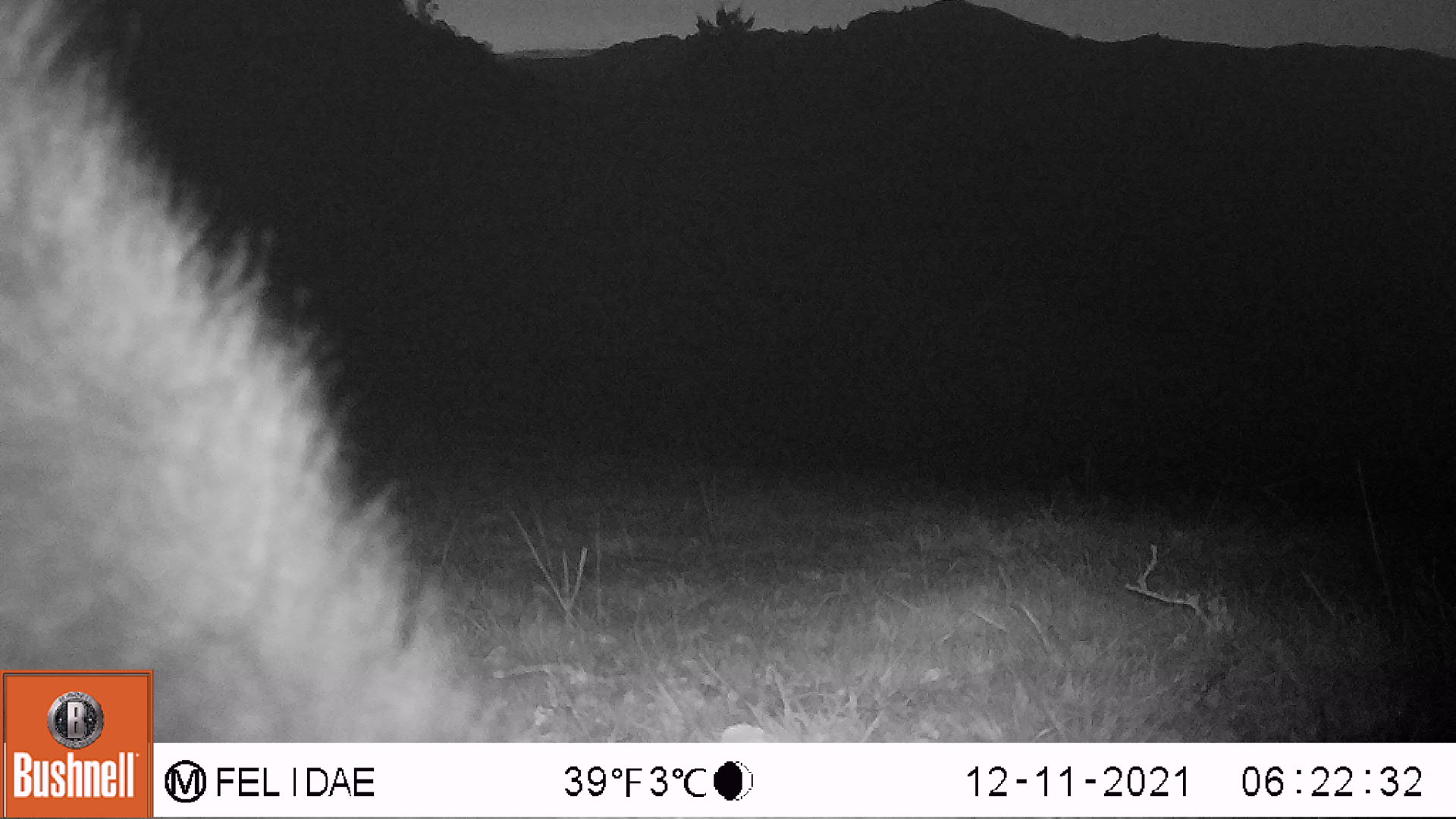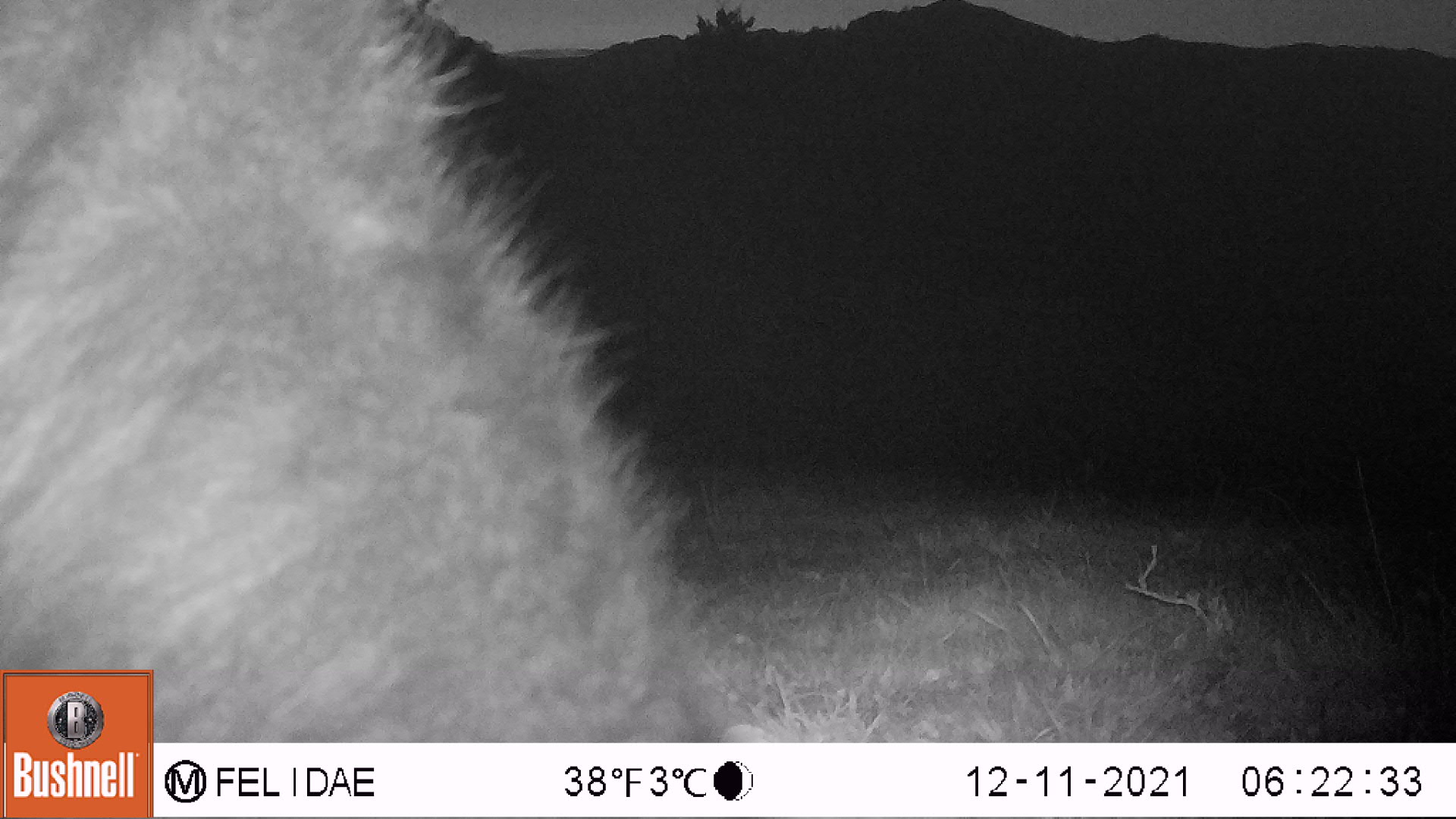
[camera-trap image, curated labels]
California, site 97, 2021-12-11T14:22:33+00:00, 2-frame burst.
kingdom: Animalia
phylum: Chordata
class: Mammalia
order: Artiodactyla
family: Bovidae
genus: Bos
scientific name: Bos taurus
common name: domestic cattle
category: cattle